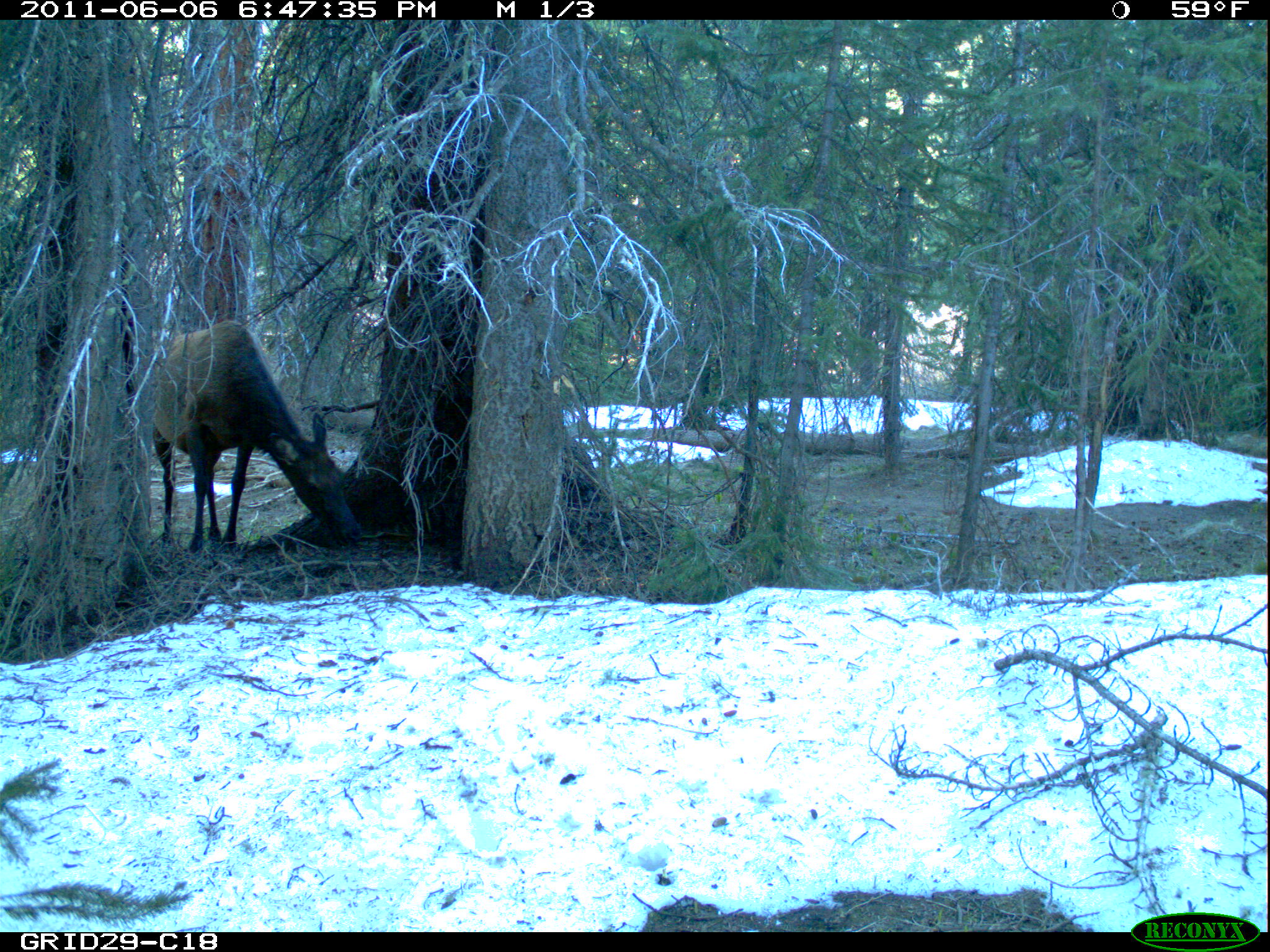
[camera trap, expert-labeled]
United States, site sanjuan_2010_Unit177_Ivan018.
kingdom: Animalia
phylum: Chordata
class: Mammalia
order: Artiodactyla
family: Cervidae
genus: Cervus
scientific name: Cervus elaphus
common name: red deer